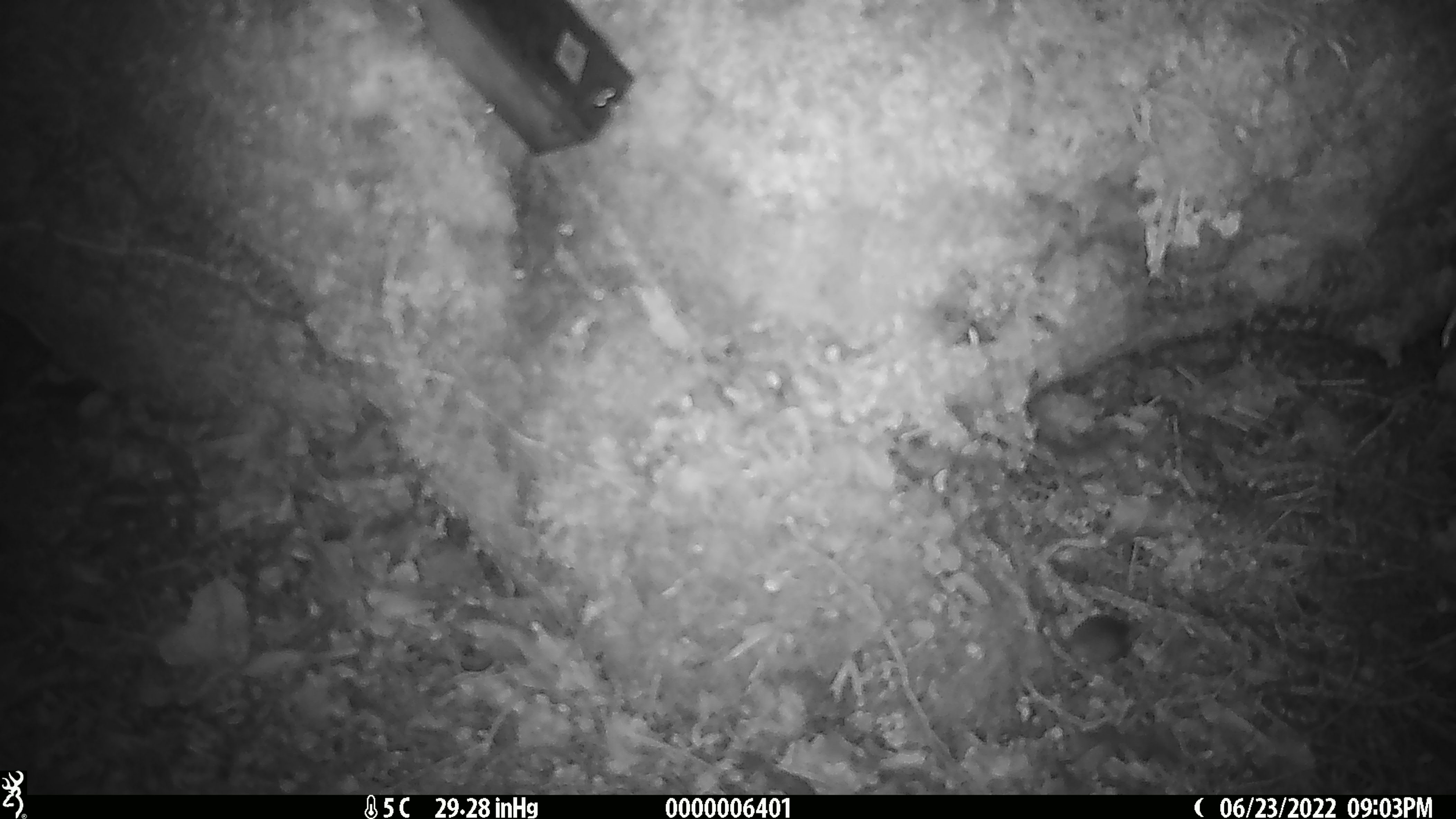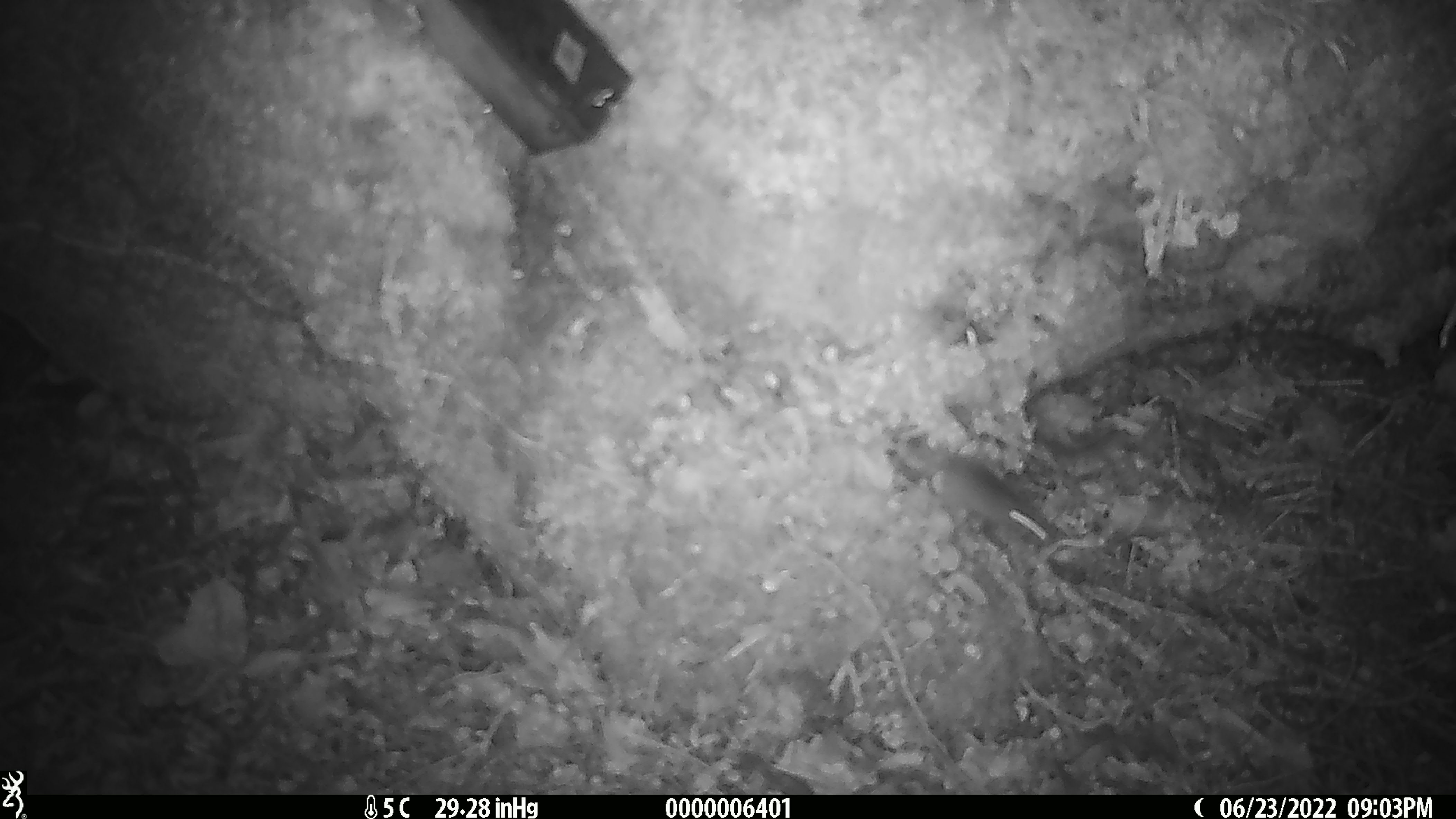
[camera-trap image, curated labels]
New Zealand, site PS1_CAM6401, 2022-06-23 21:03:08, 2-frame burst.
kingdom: Animalia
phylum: Chordata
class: Mammalia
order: Rodentia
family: Muridae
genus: Mus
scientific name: Mus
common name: mouse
Mouse (Mus).